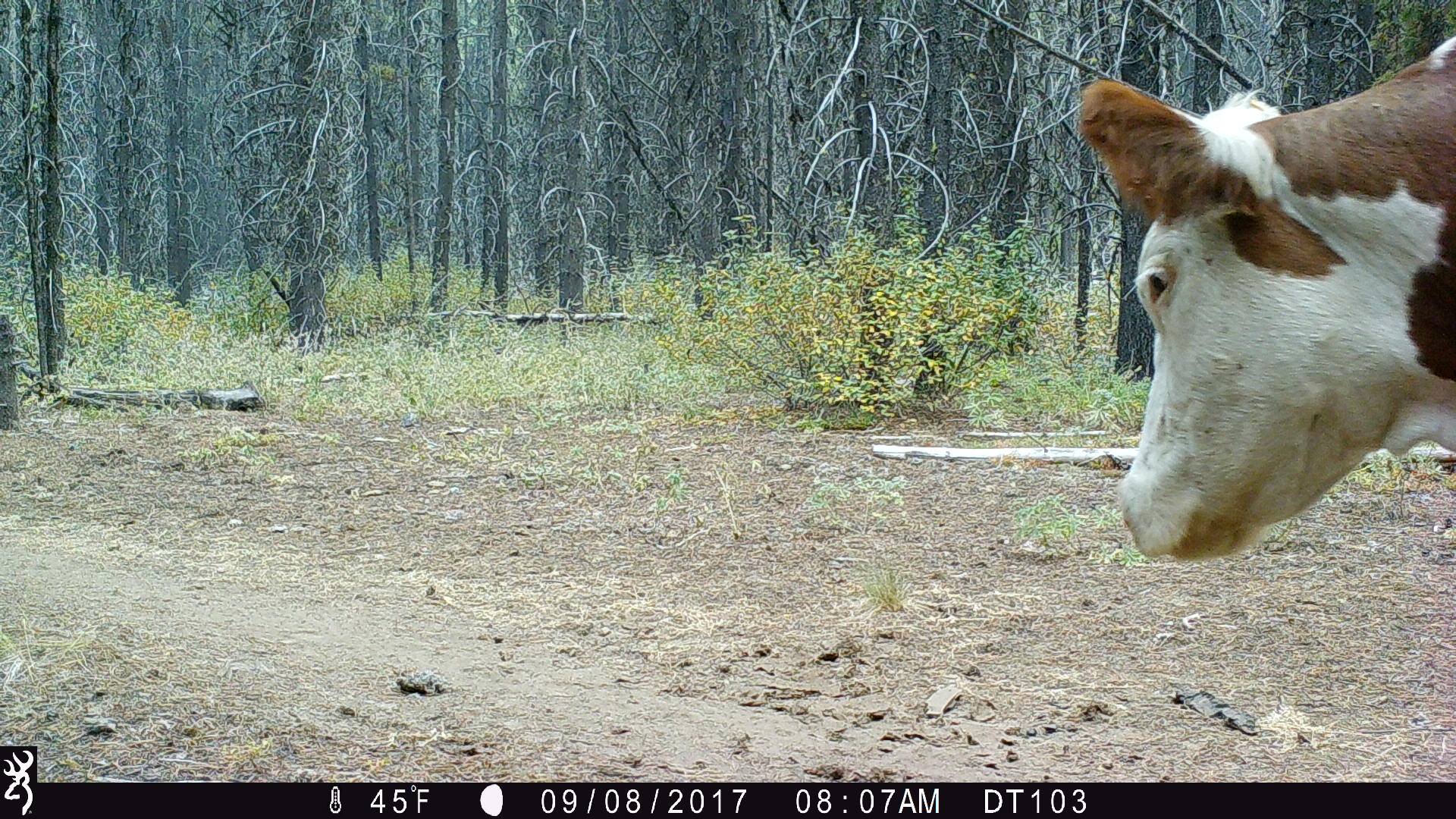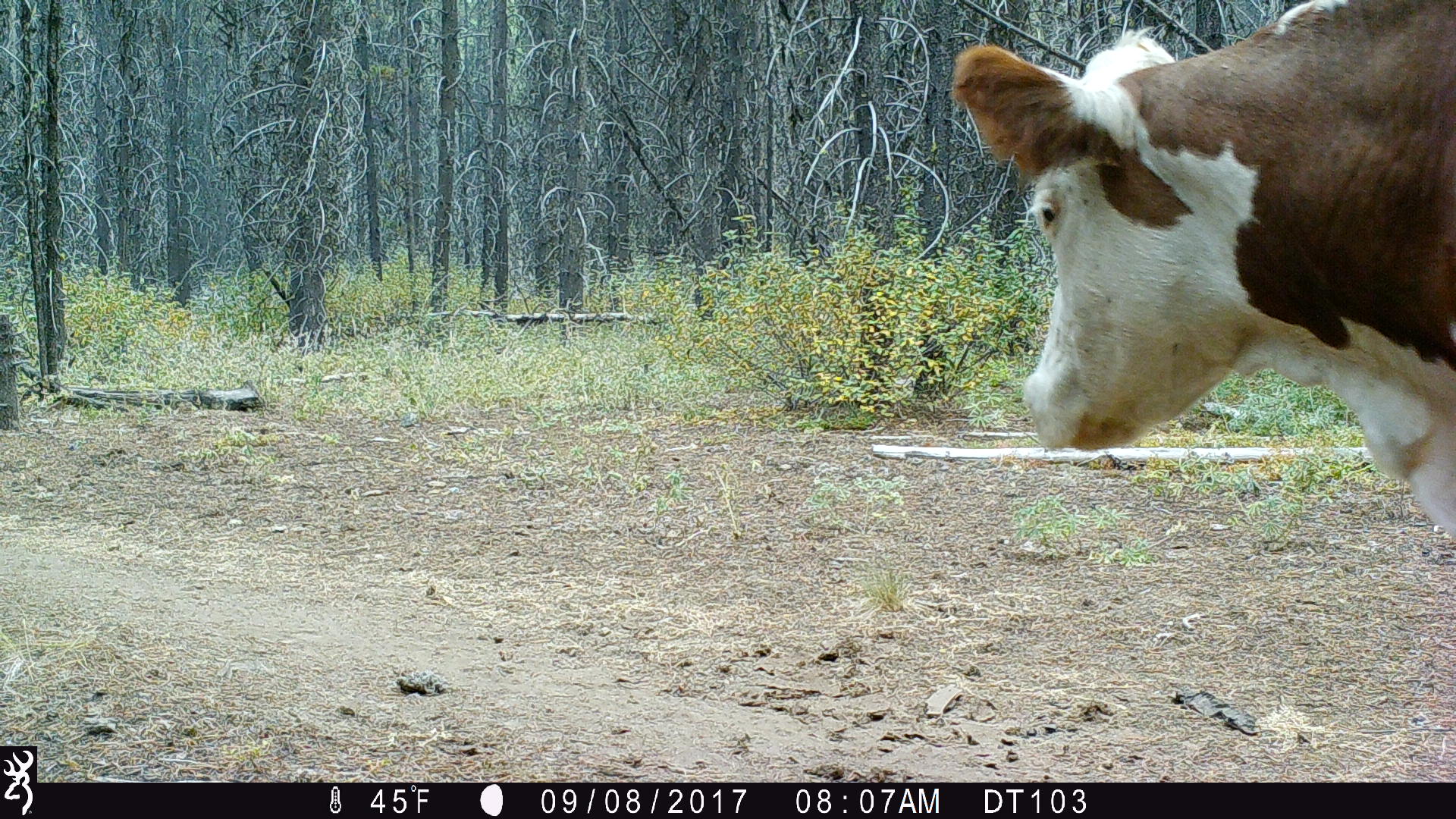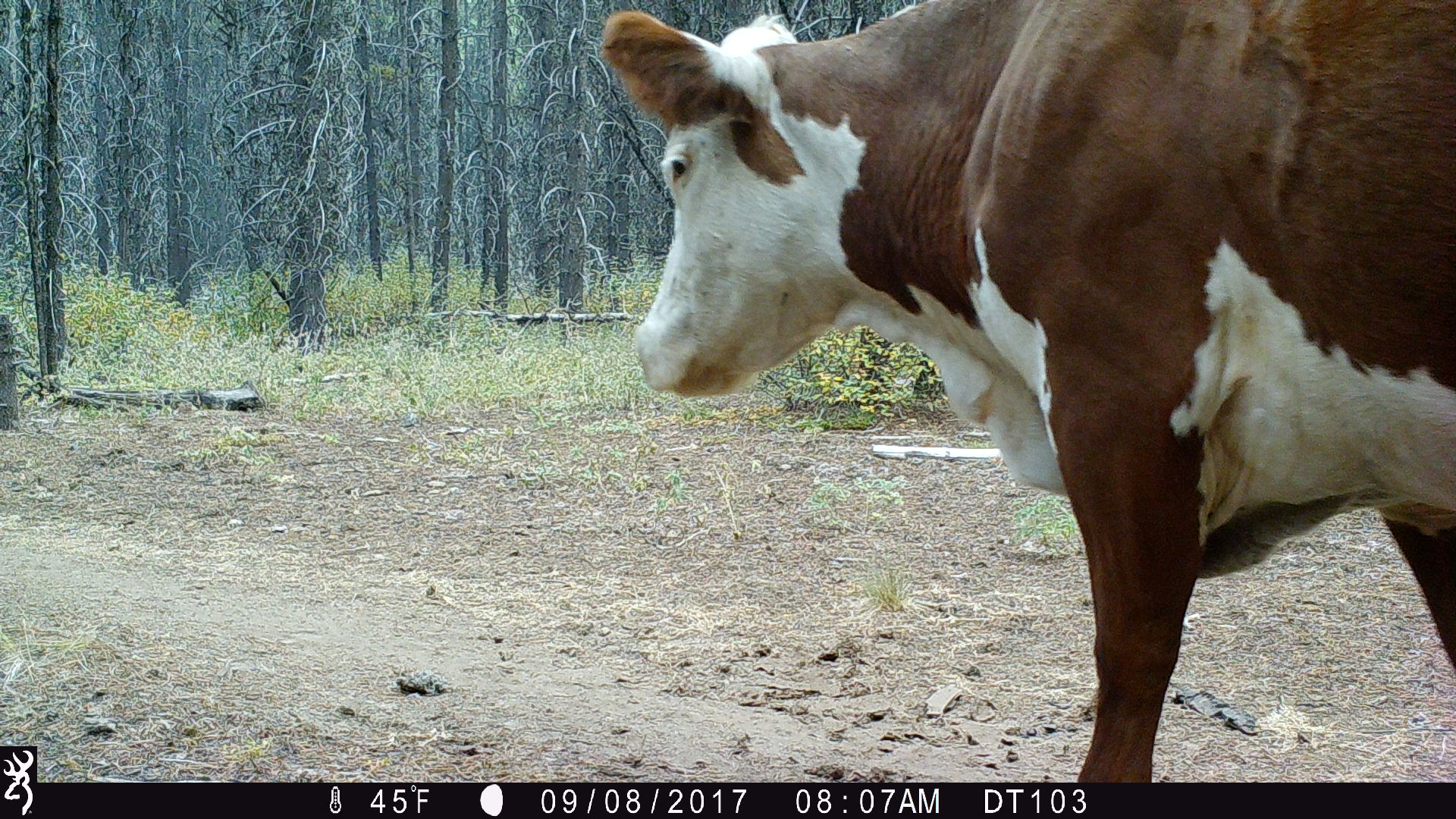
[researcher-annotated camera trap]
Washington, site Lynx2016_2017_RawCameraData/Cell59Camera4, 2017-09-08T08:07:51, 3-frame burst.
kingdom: Animalia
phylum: Chordata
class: Mammalia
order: Artiodactyla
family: Bovidae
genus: Bos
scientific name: Bos taurus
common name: domestic cattle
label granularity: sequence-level